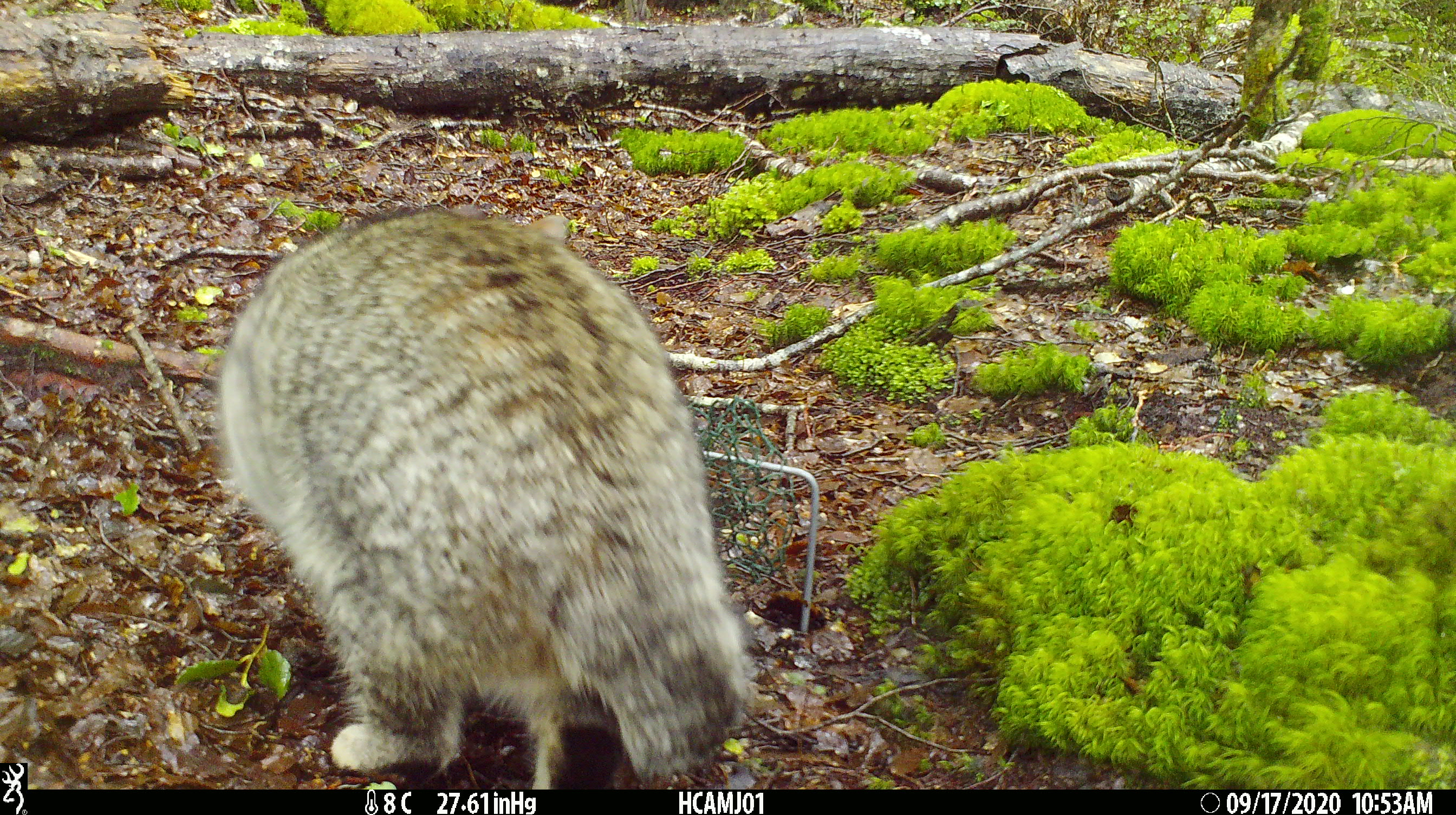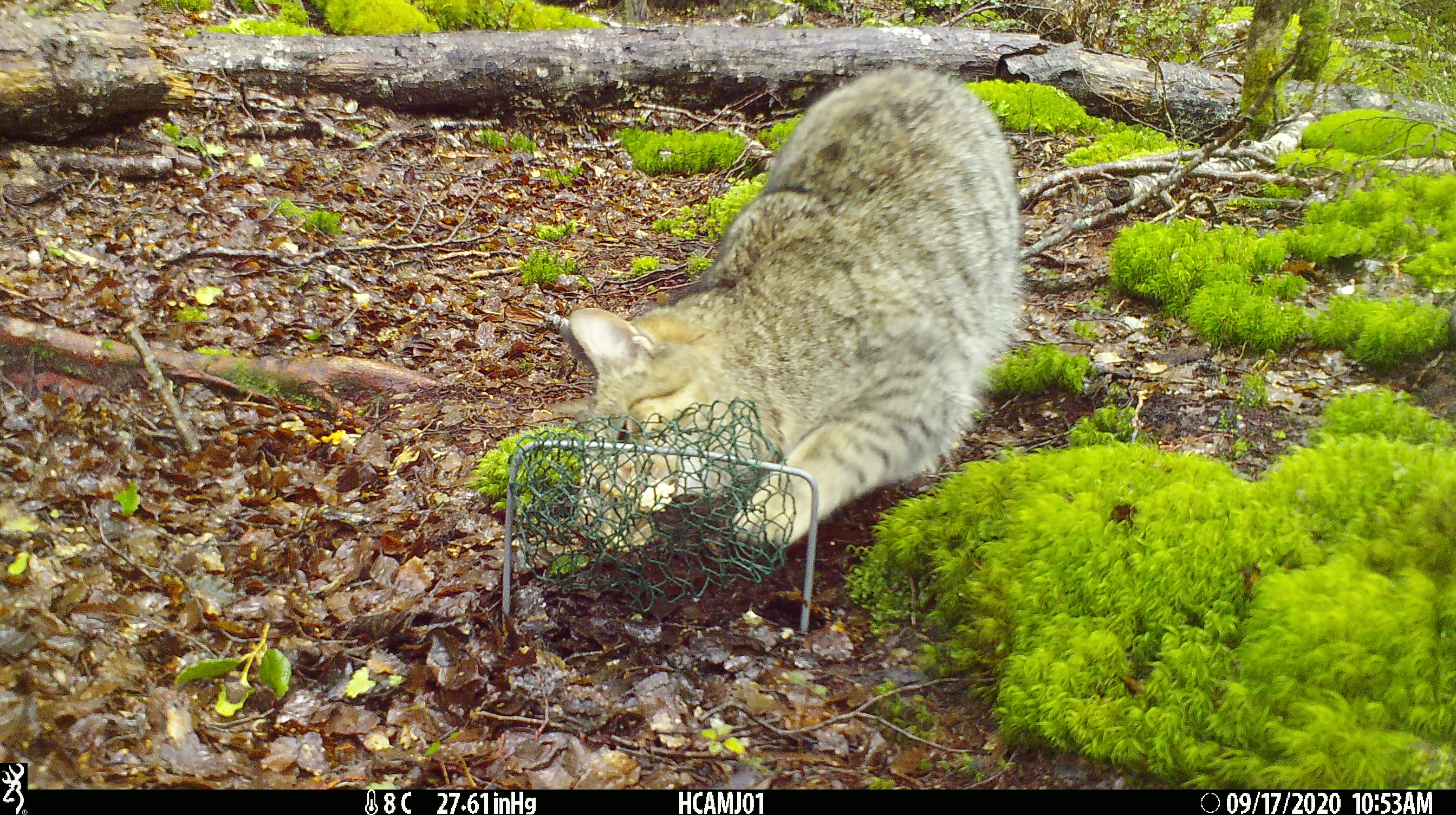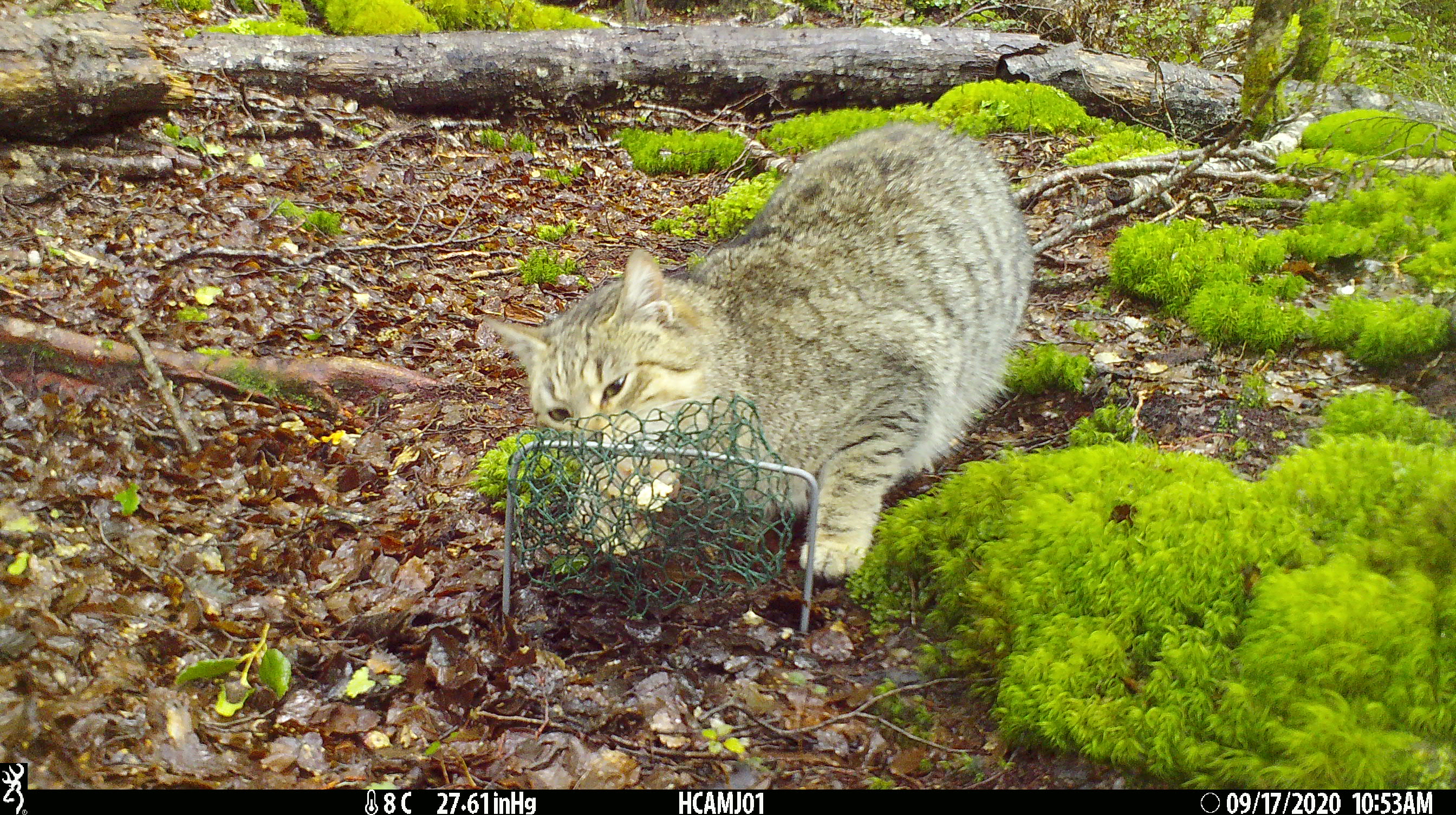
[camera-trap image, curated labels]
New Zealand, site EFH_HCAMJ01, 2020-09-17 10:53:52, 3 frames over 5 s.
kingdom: Animalia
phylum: Chordata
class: Mammalia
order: Carnivora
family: Felidae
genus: Felis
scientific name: Felis catus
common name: domestic cat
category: cat